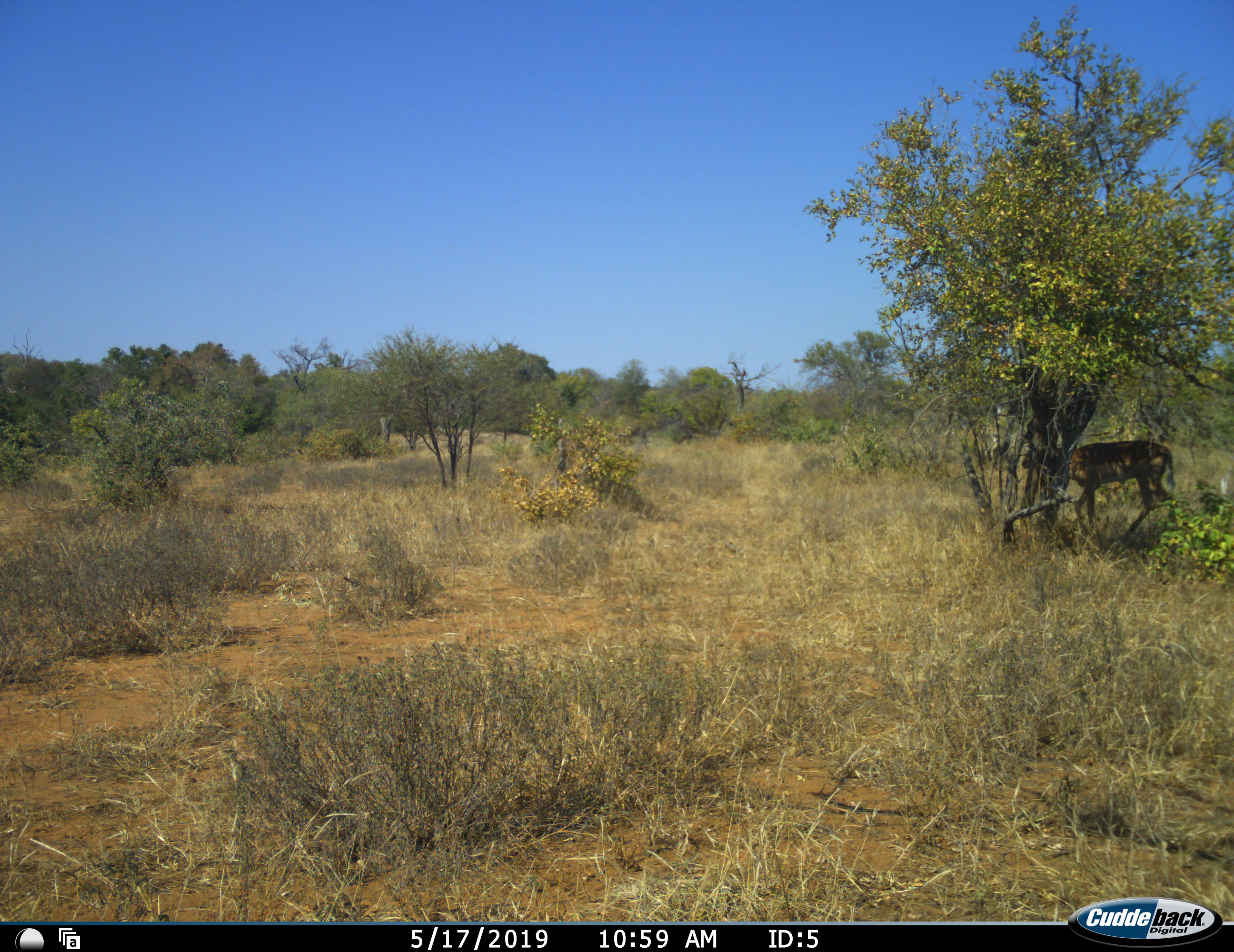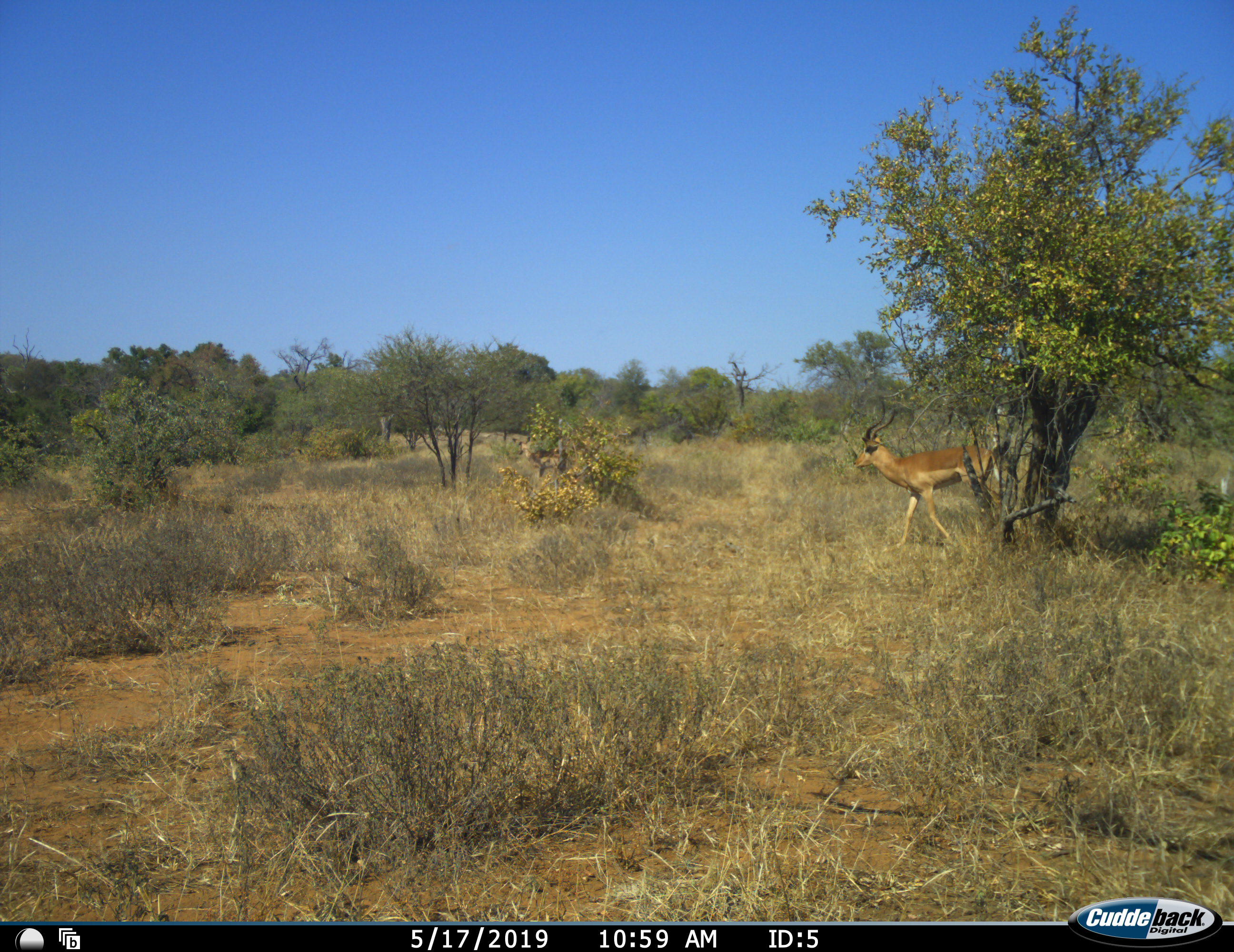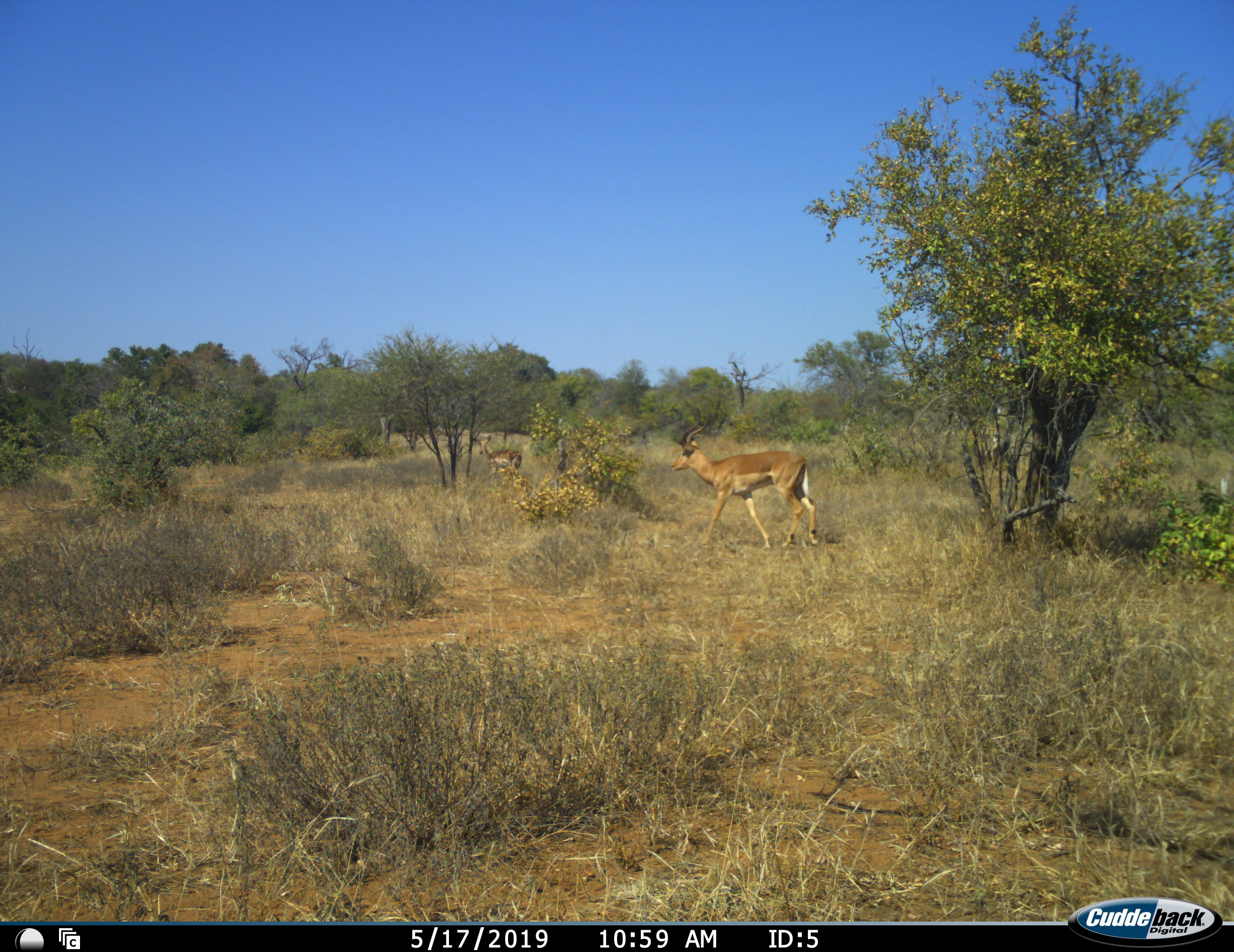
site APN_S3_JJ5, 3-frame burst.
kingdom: Animalia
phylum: Chordata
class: Mammalia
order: Artiodactyla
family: Bovidae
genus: Aepyceros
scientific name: Aepyceros melampus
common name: impala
Impala (Aepyceros melampus), count 2. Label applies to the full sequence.